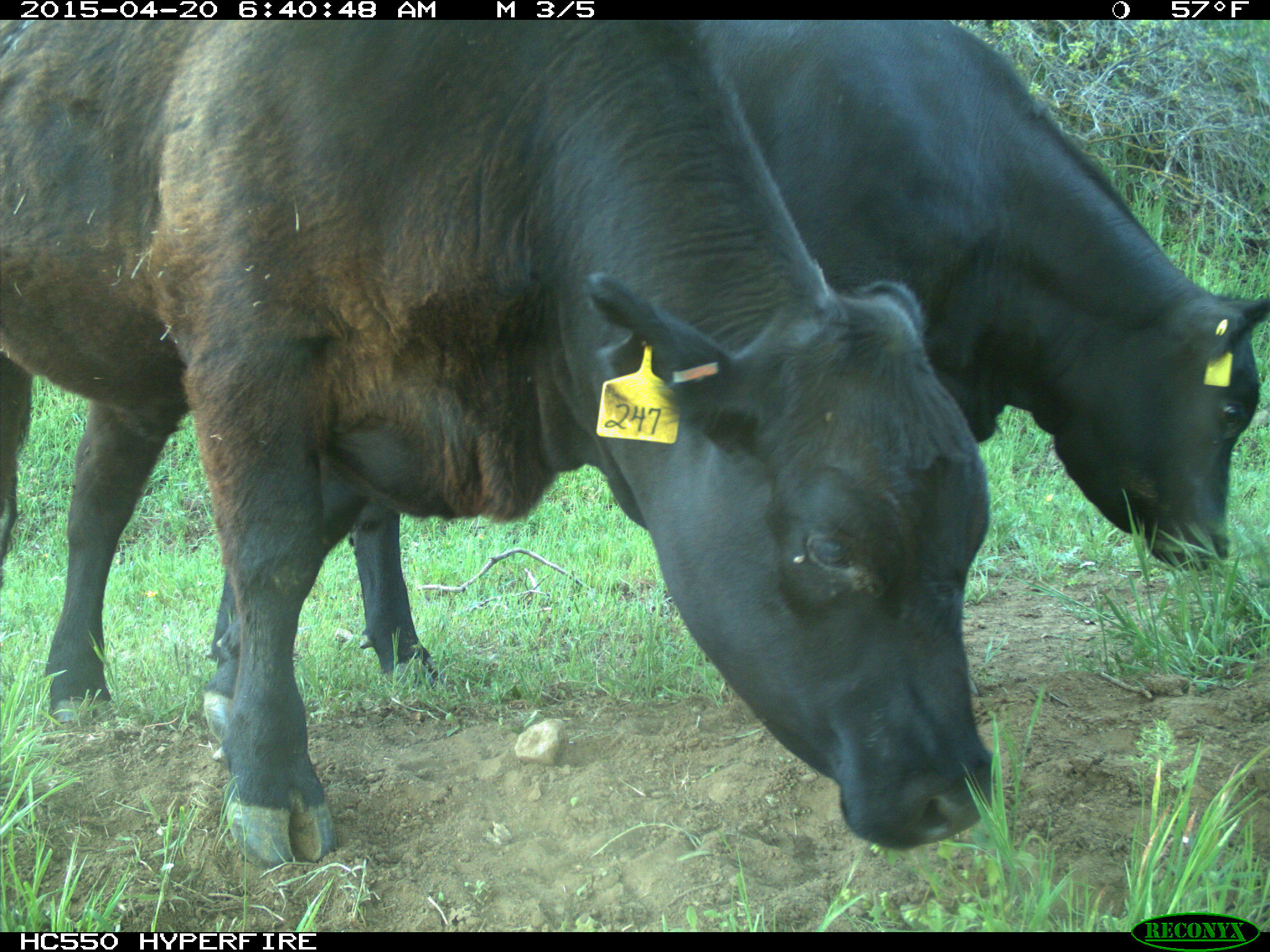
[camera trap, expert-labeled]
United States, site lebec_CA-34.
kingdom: Animalia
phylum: Chordata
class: Mammalia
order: Artiodactyla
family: Bovidae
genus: Bos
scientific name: Bos taurus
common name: domestic cow